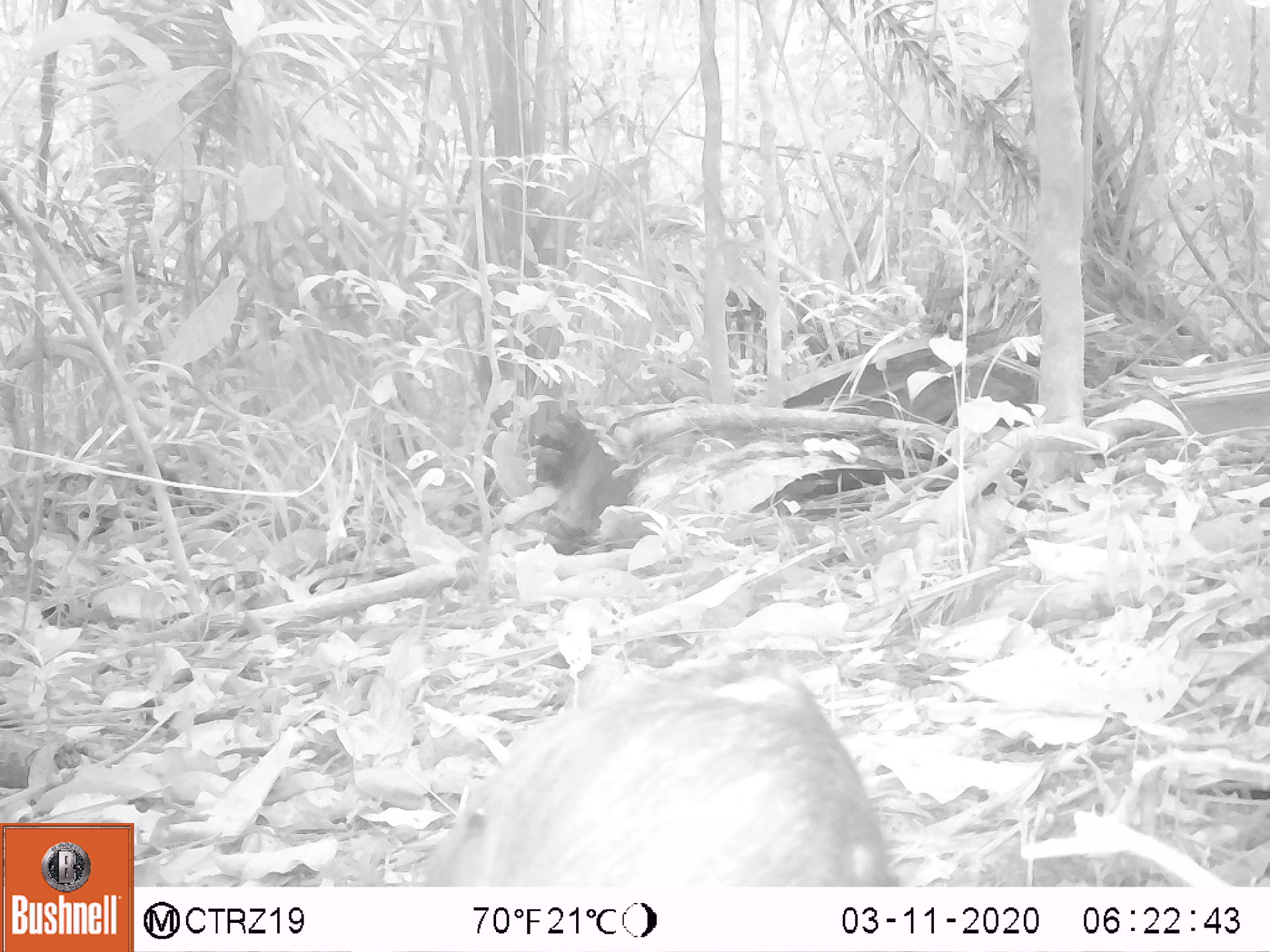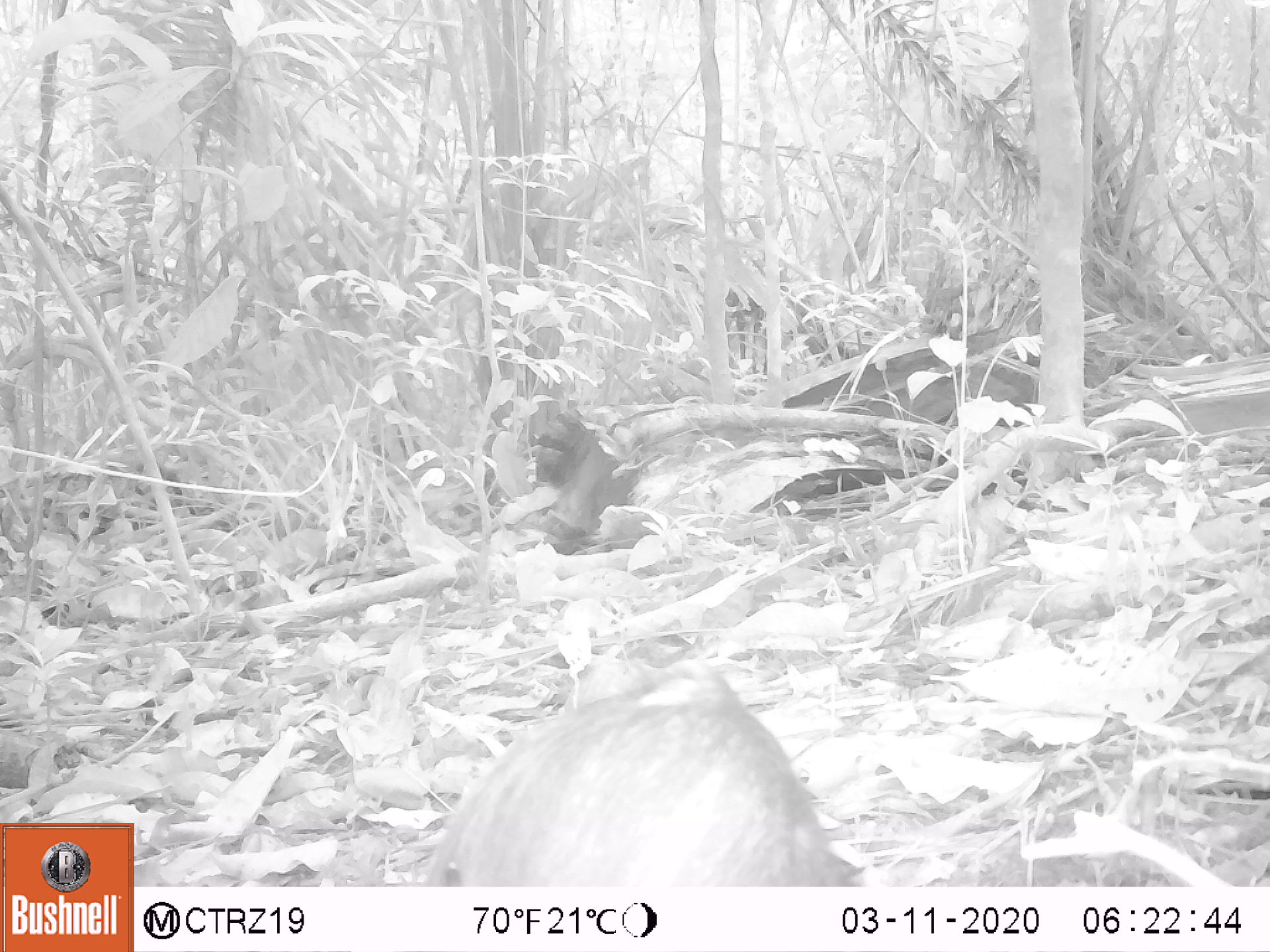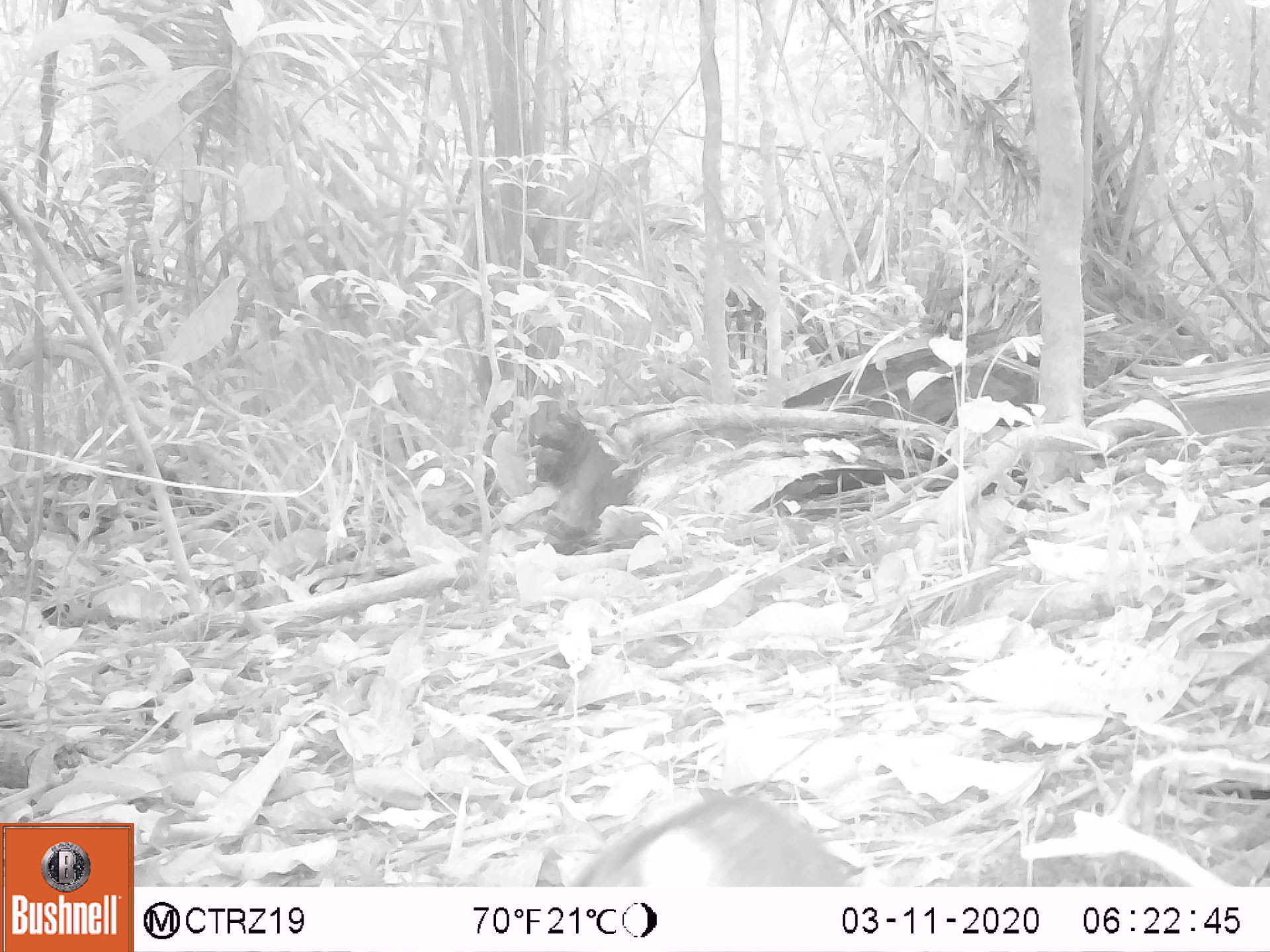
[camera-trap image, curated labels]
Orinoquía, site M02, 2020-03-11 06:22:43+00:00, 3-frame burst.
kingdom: Animalia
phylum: Chordata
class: Mammalia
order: Rodentia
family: Dasyproctidae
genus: Dasyprocta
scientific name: Dasyprocta fuliginosa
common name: black agouti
Black agouti (Dasyprocta fuliginosa).